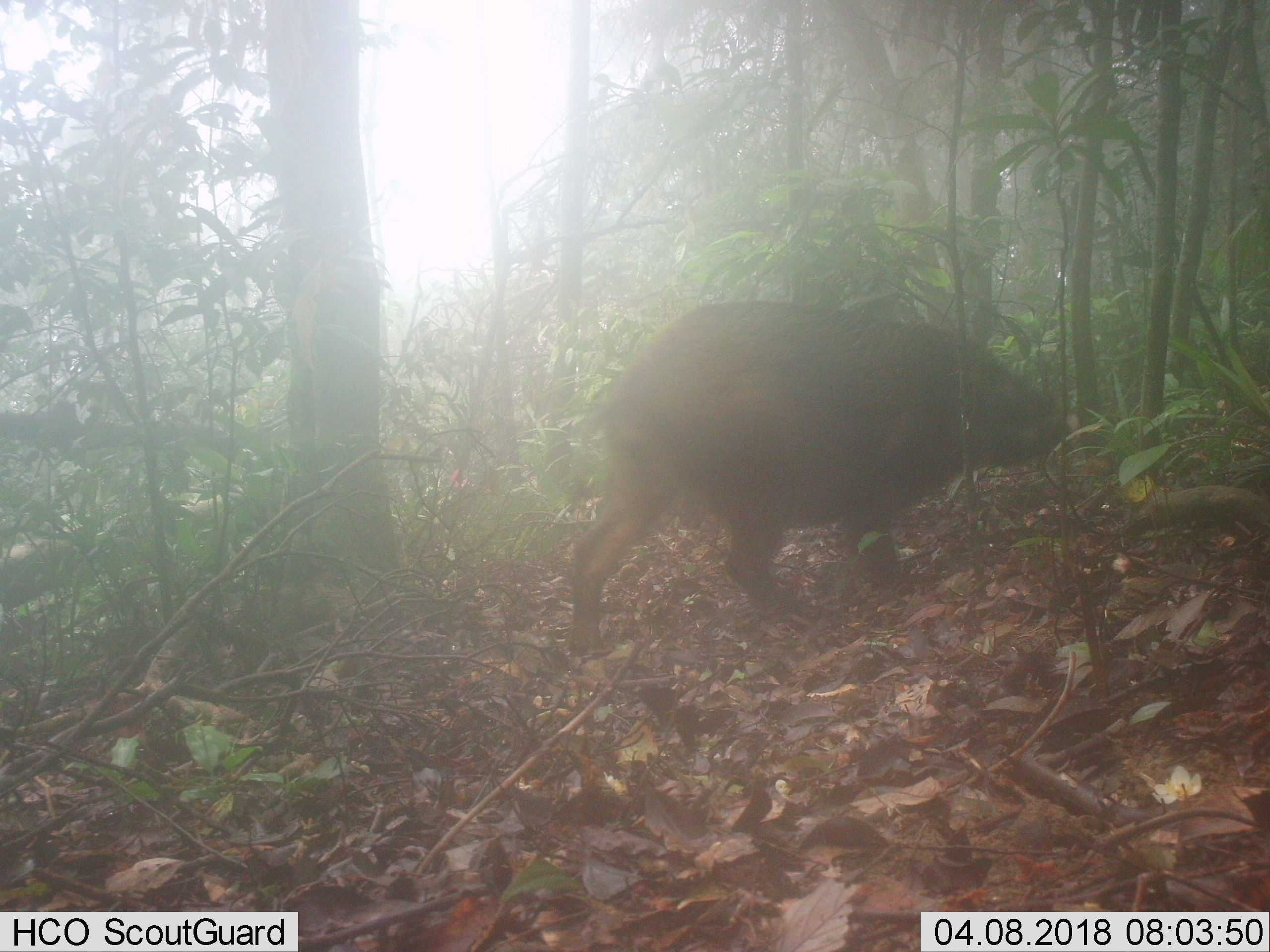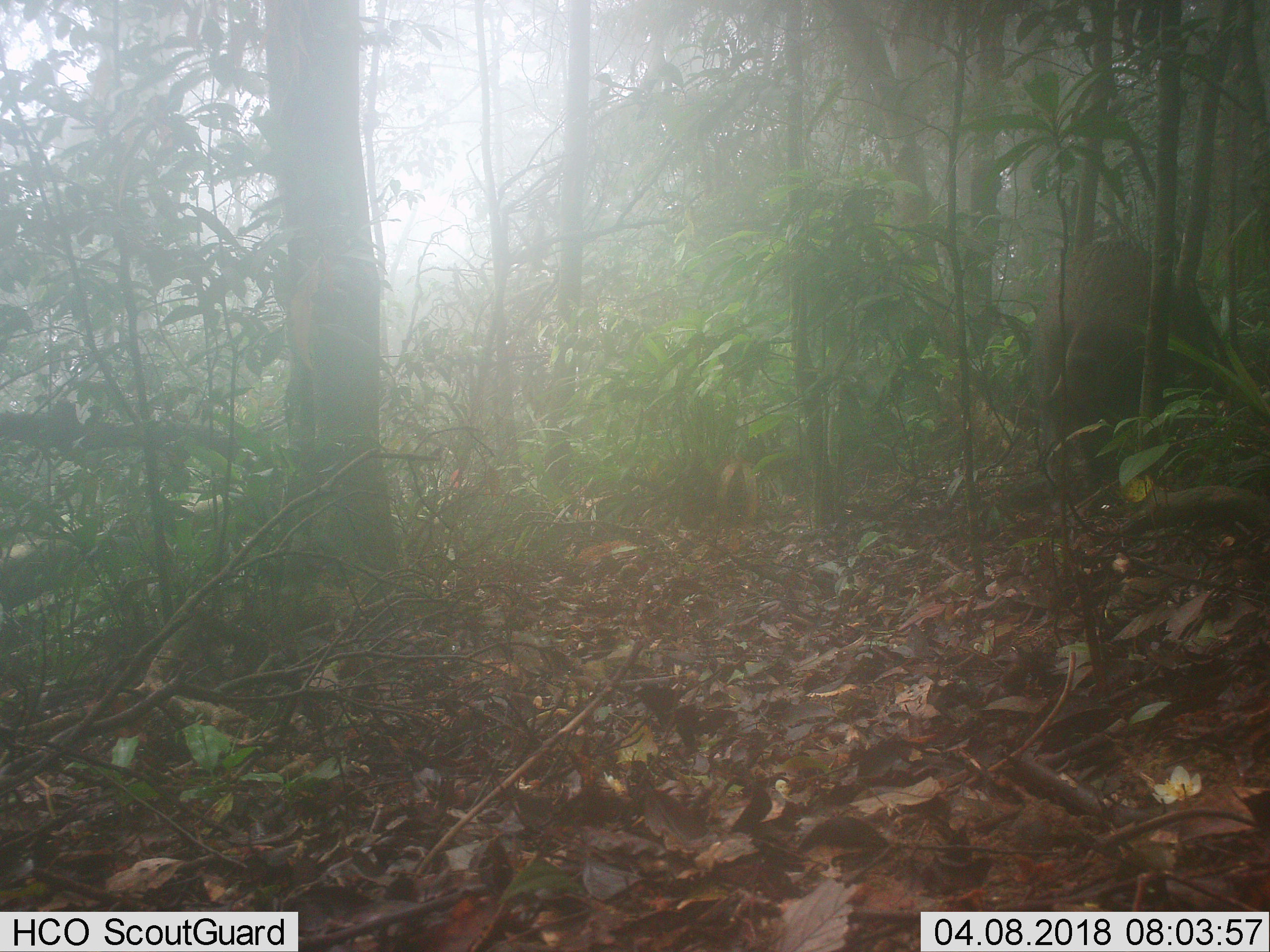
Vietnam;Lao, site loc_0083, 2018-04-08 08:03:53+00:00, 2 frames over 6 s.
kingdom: Animalia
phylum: Chordata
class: Mammalia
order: Artiodactyla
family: Suidae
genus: Sus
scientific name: Sus scrofa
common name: eurasian wild pig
Eurasian wild pig (Sus scrofa). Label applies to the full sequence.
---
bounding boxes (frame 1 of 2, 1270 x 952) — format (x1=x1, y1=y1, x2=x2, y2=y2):
eurasian wild pig: (x1=567, y1=303, x2=1078, y2=653)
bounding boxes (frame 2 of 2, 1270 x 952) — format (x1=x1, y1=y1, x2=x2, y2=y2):
eurasian wild pig: (x1=1033, y1=235, x2=1220, y2=502)